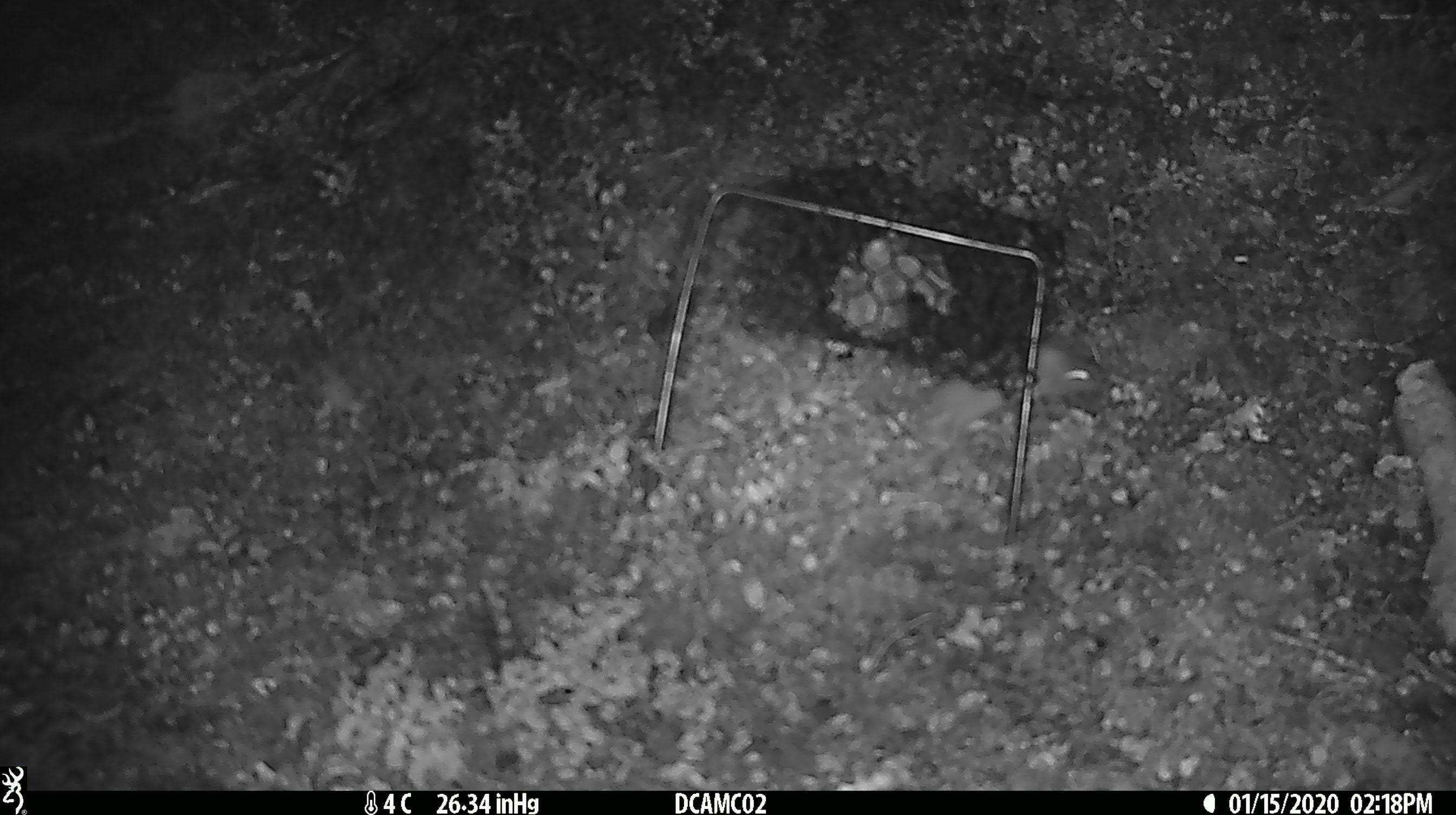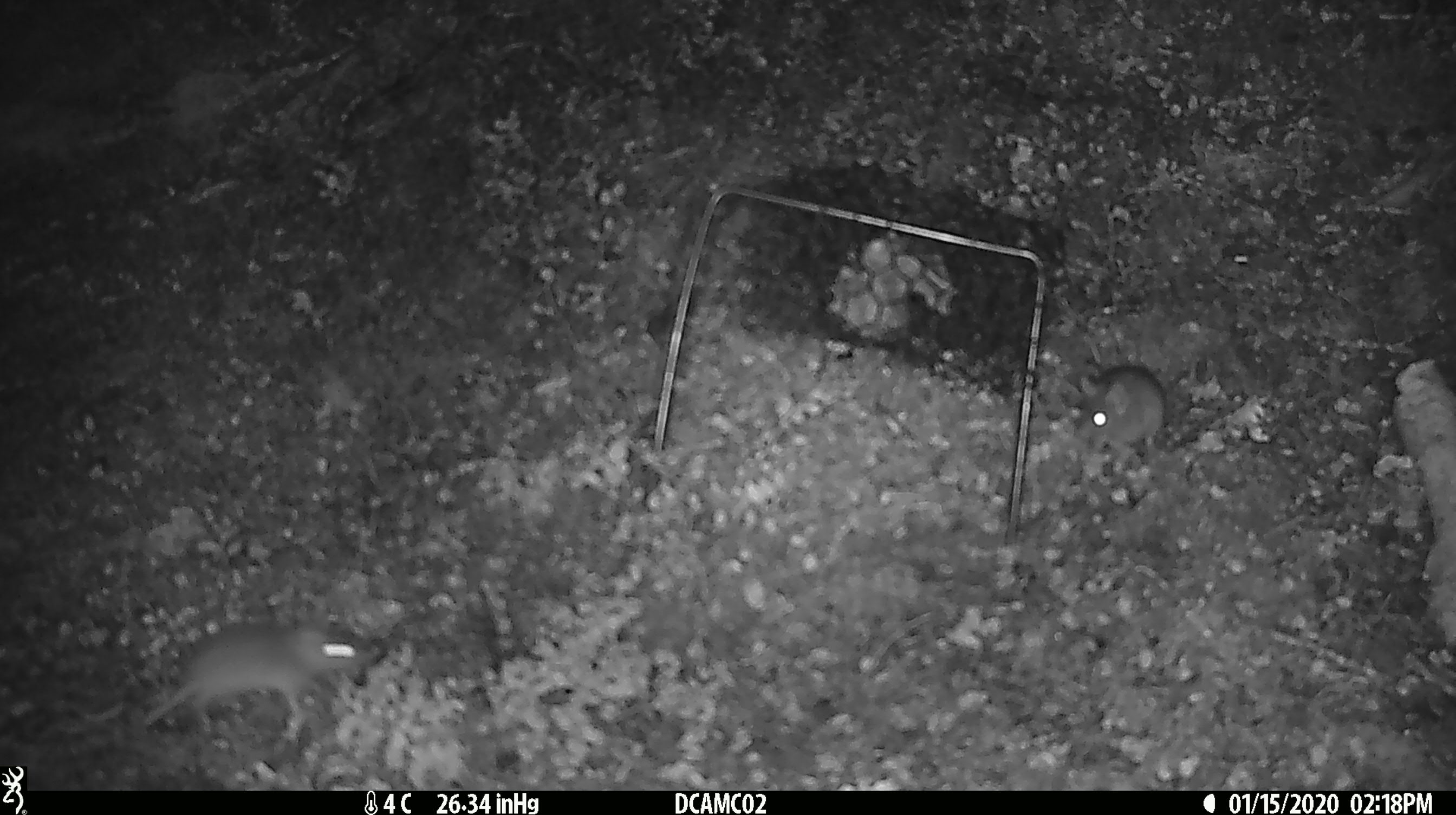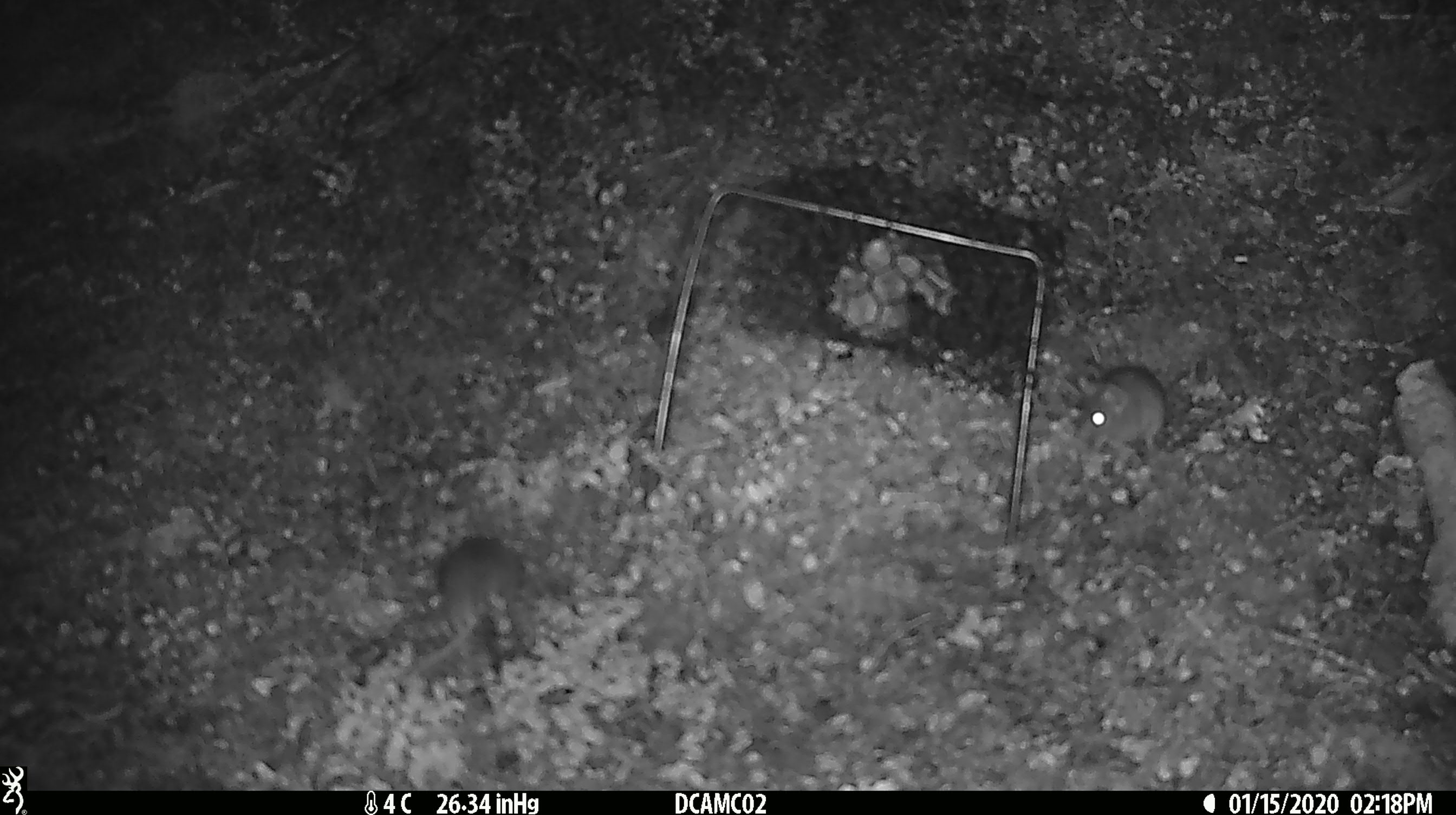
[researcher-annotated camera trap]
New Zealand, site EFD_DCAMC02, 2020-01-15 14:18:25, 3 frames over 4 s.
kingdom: Animalia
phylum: Chordata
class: Mammalia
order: Rodentia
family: Muridae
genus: Mus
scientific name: Mus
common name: mouse